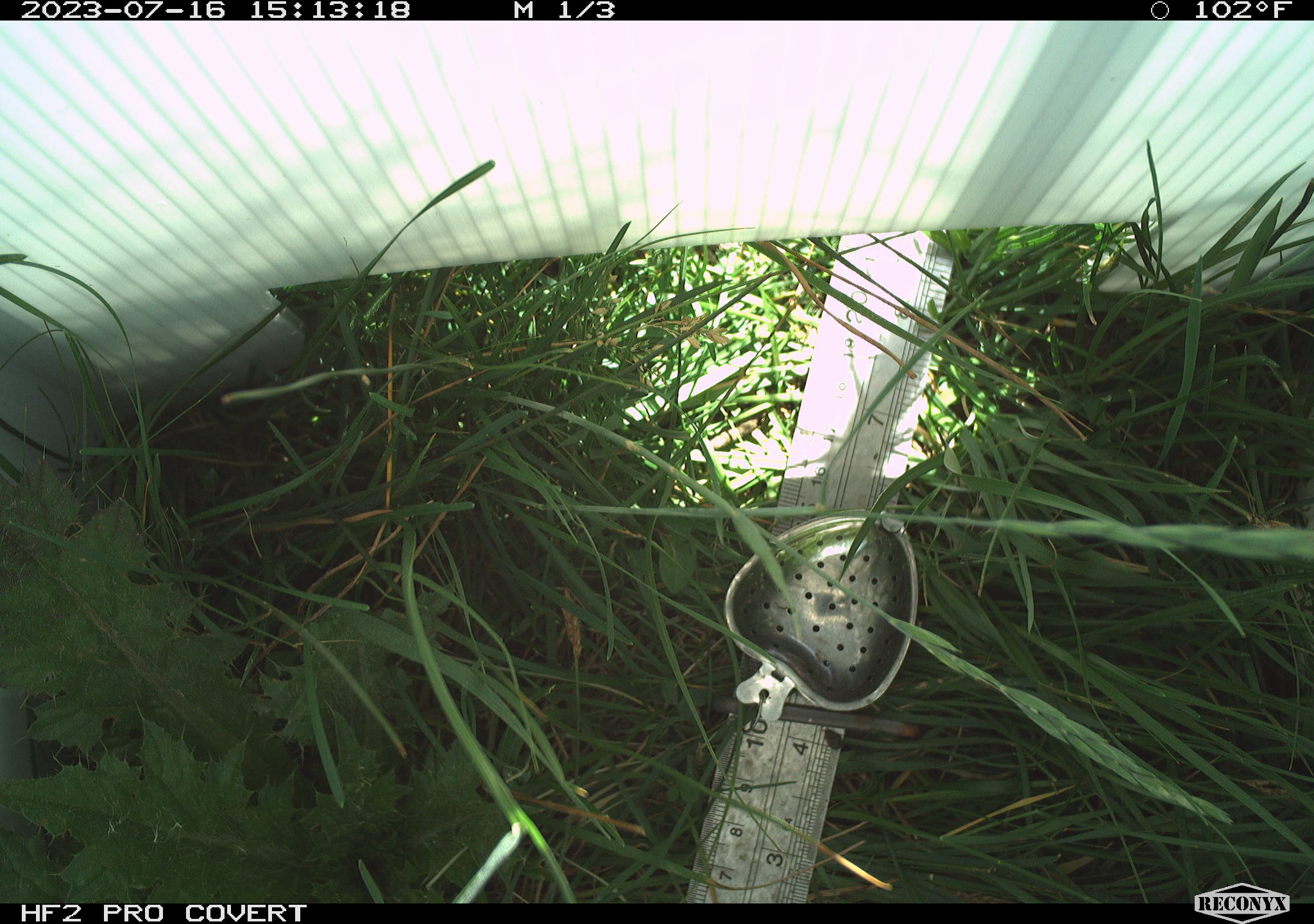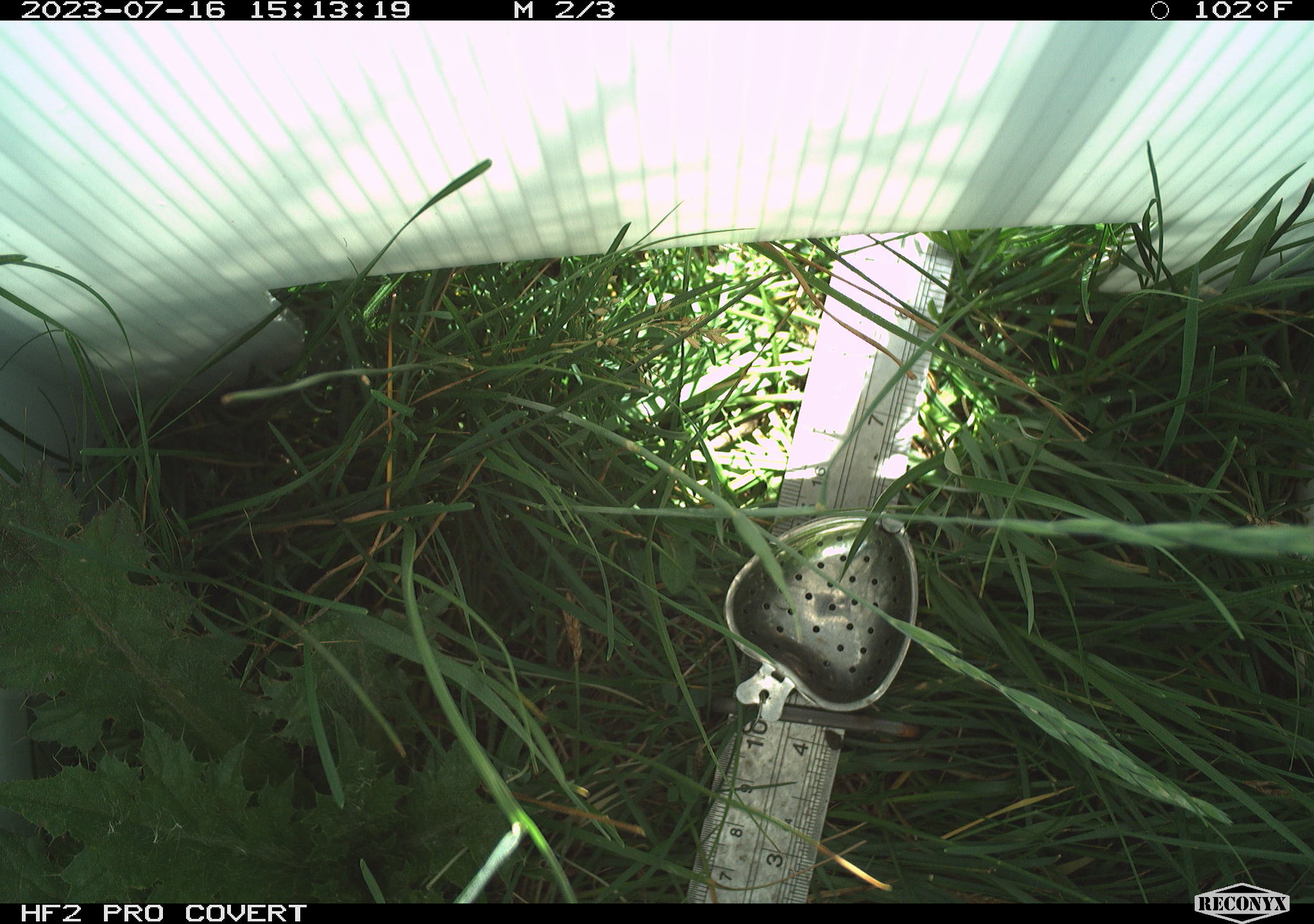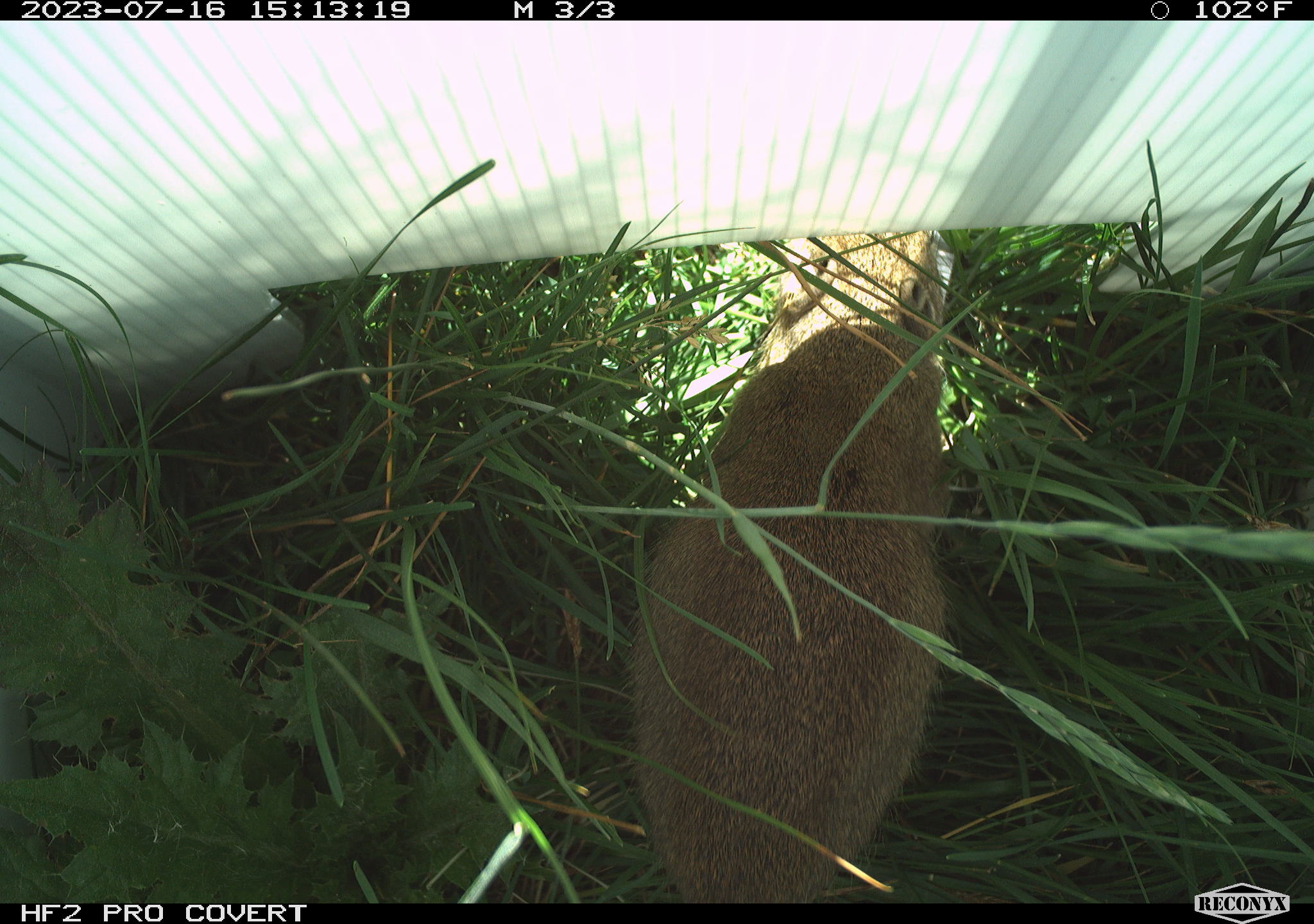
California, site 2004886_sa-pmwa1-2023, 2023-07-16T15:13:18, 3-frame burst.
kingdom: Animalia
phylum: Chordata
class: Mammalia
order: Rodentia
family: Sciuridae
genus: Urocitellus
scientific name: Urocitellus beldingi beldingi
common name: belding's ground squirrel